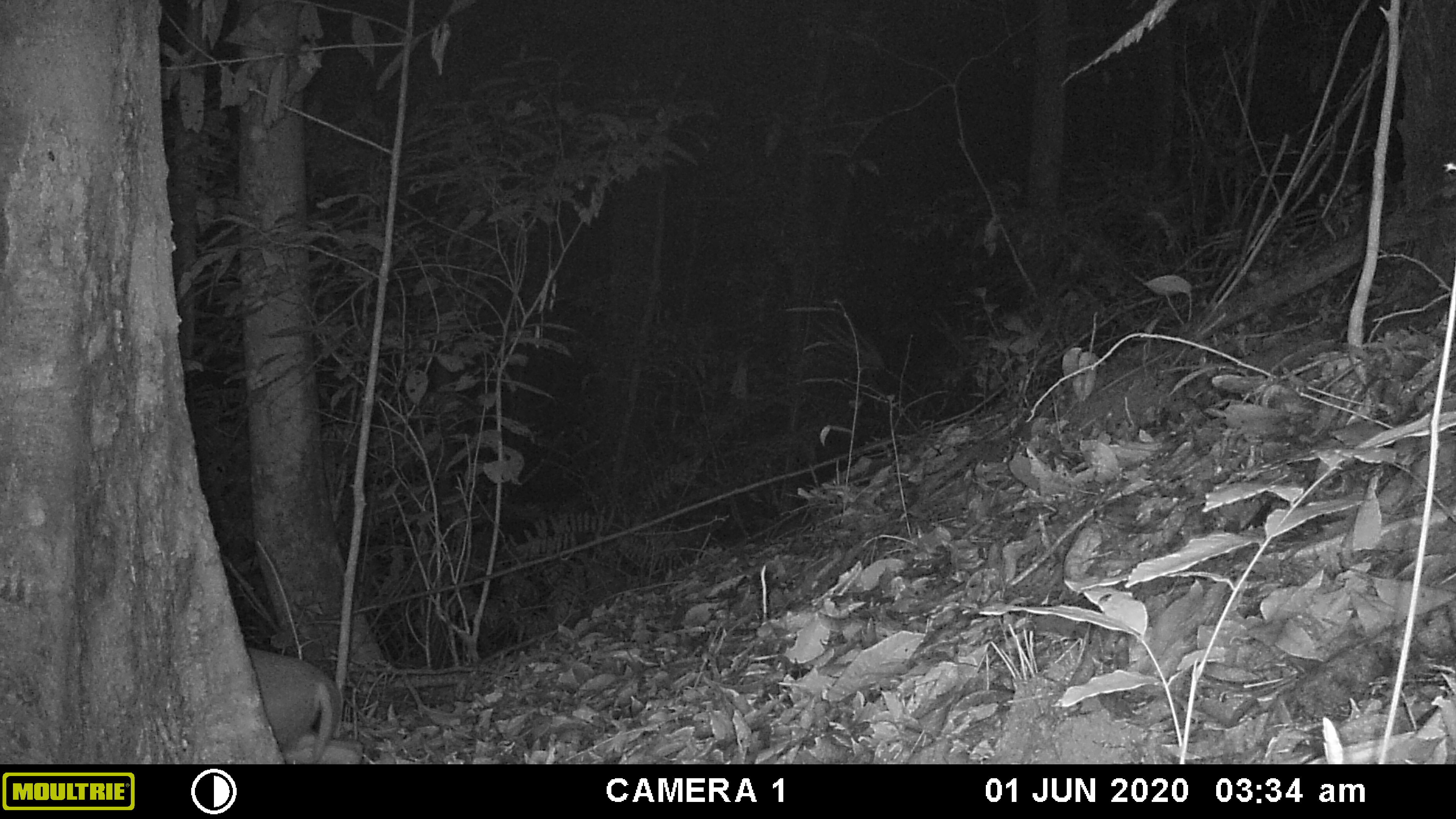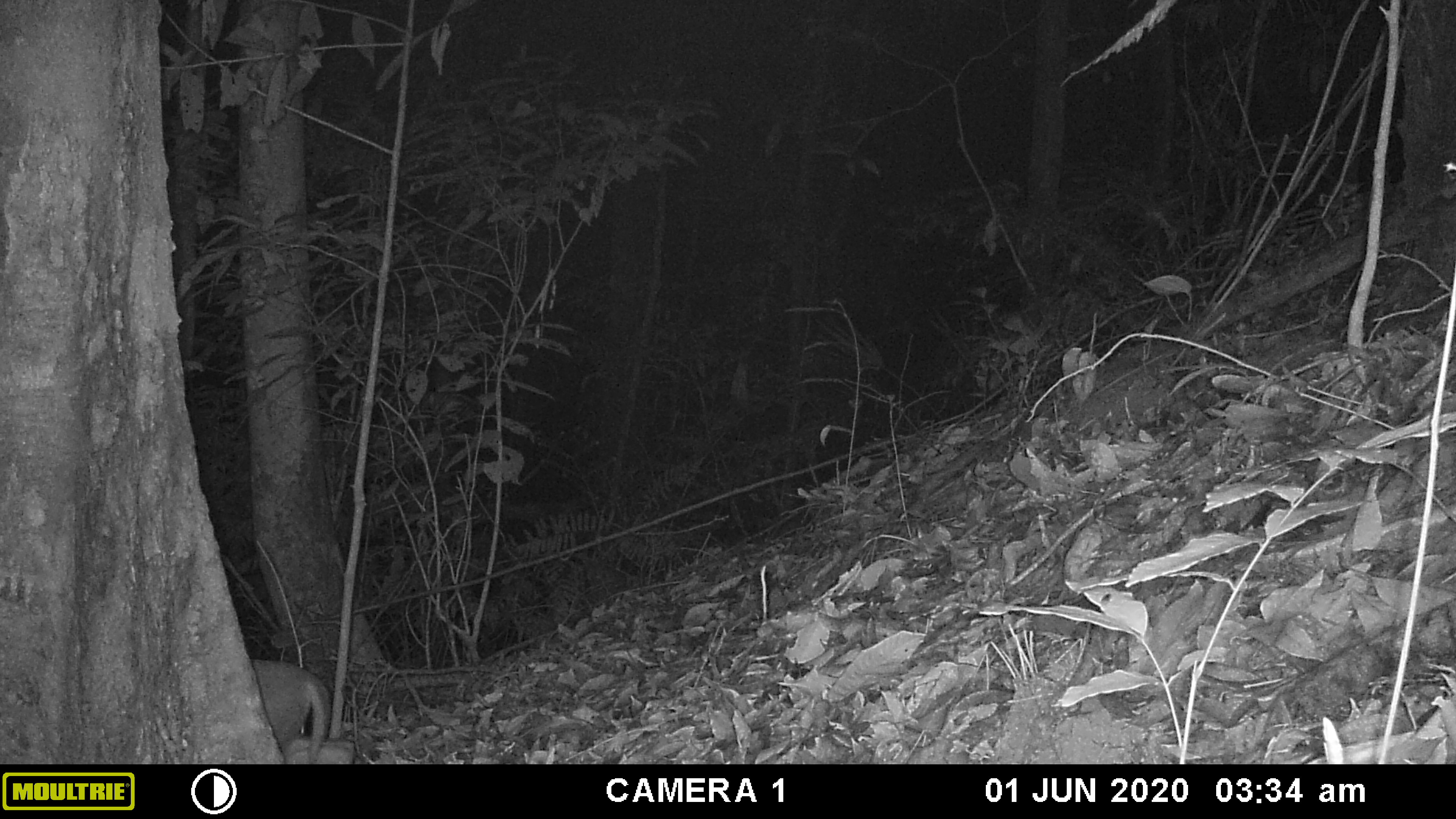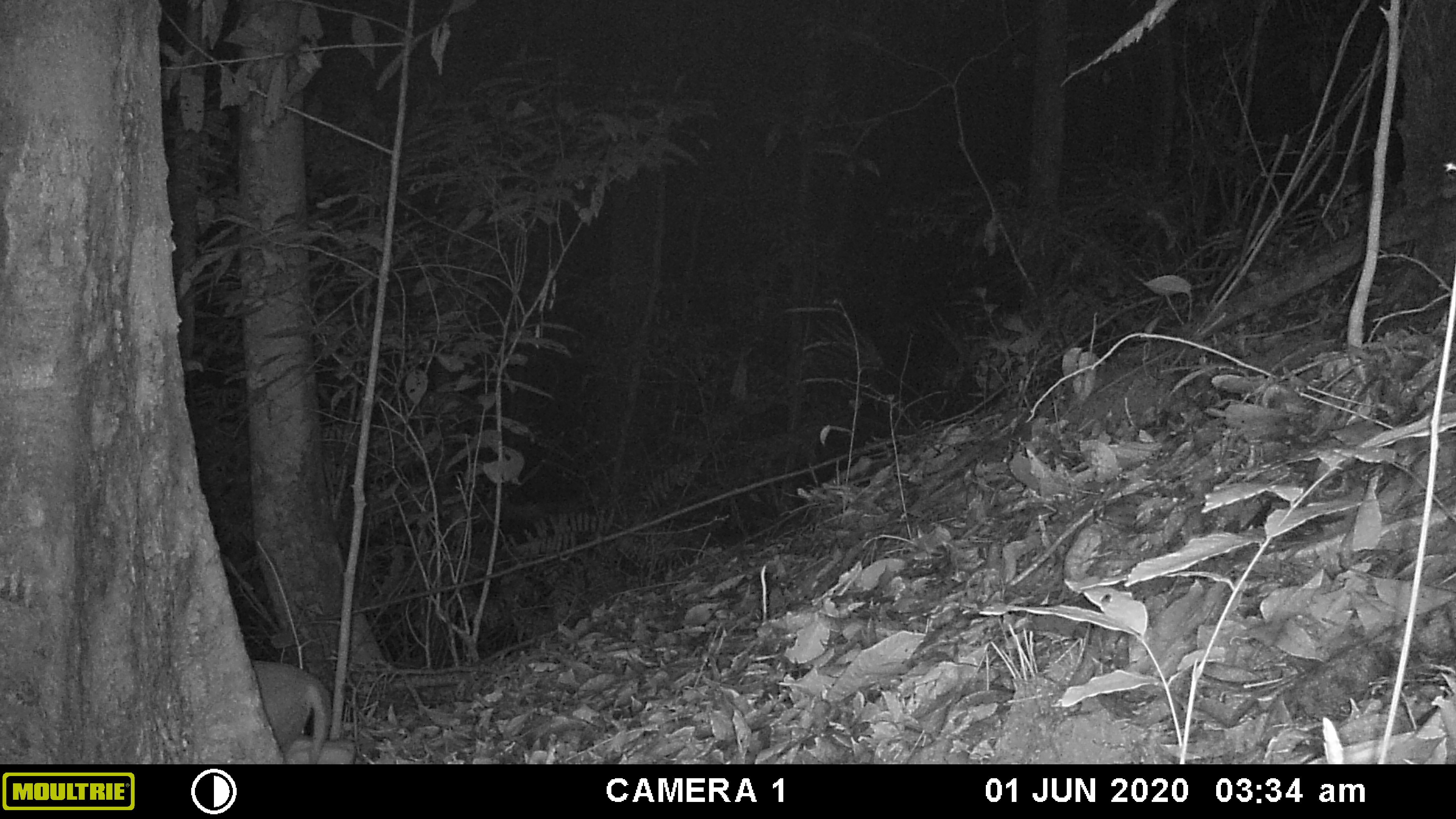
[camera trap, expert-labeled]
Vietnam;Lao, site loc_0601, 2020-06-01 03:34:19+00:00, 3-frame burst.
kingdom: Animalia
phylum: Chordata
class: Mammalia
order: Artiodactyla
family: Cervidae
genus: Muntiacus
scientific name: Muntiacus rooseveltorum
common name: roosevelt's muntjac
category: roosevelts muntjac group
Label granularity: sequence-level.